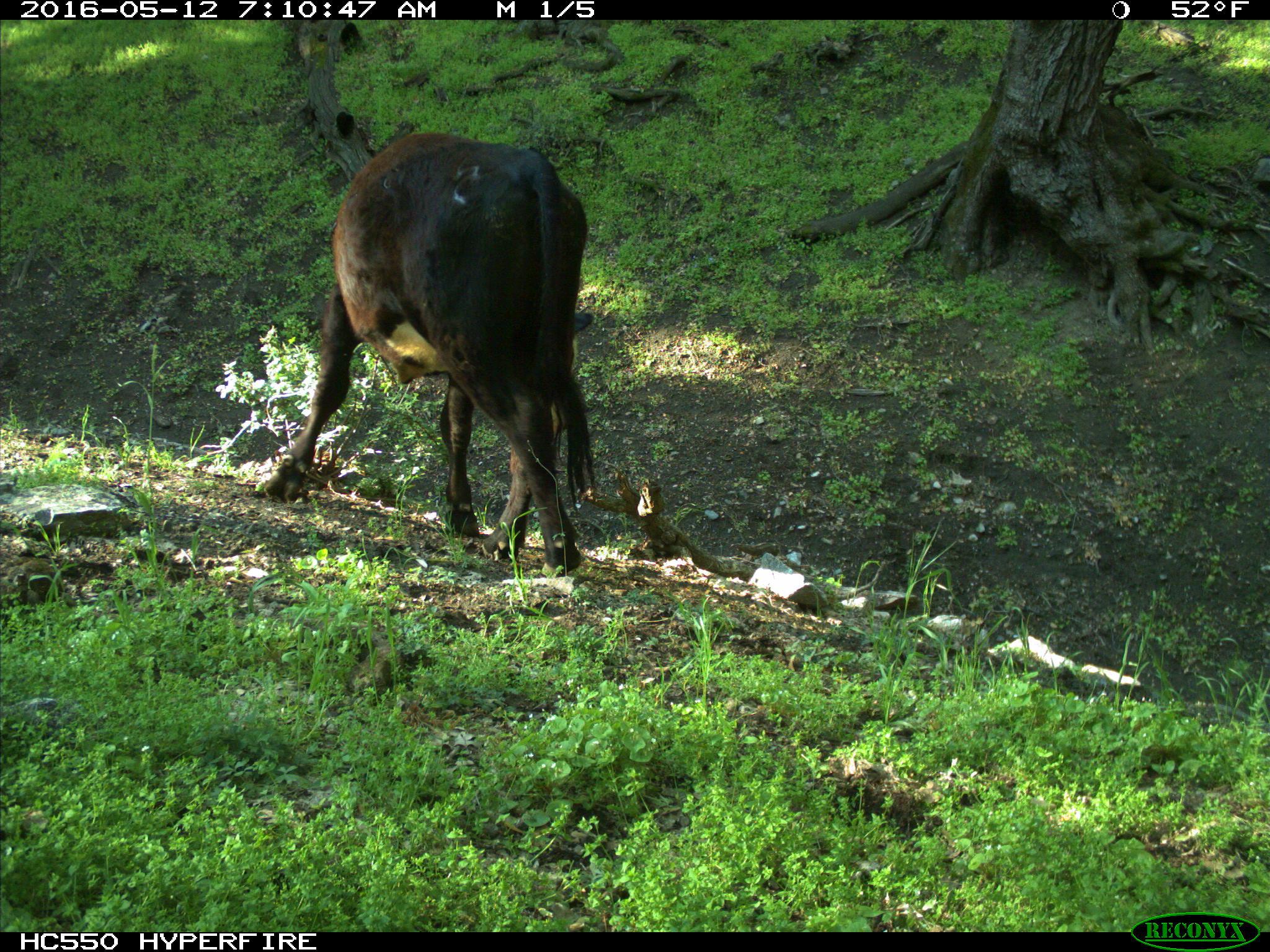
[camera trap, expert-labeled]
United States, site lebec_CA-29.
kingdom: Animalia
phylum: Chordata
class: Mammalia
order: Artiodactyla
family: Bovidae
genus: Bos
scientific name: Bos taurus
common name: domestic cow